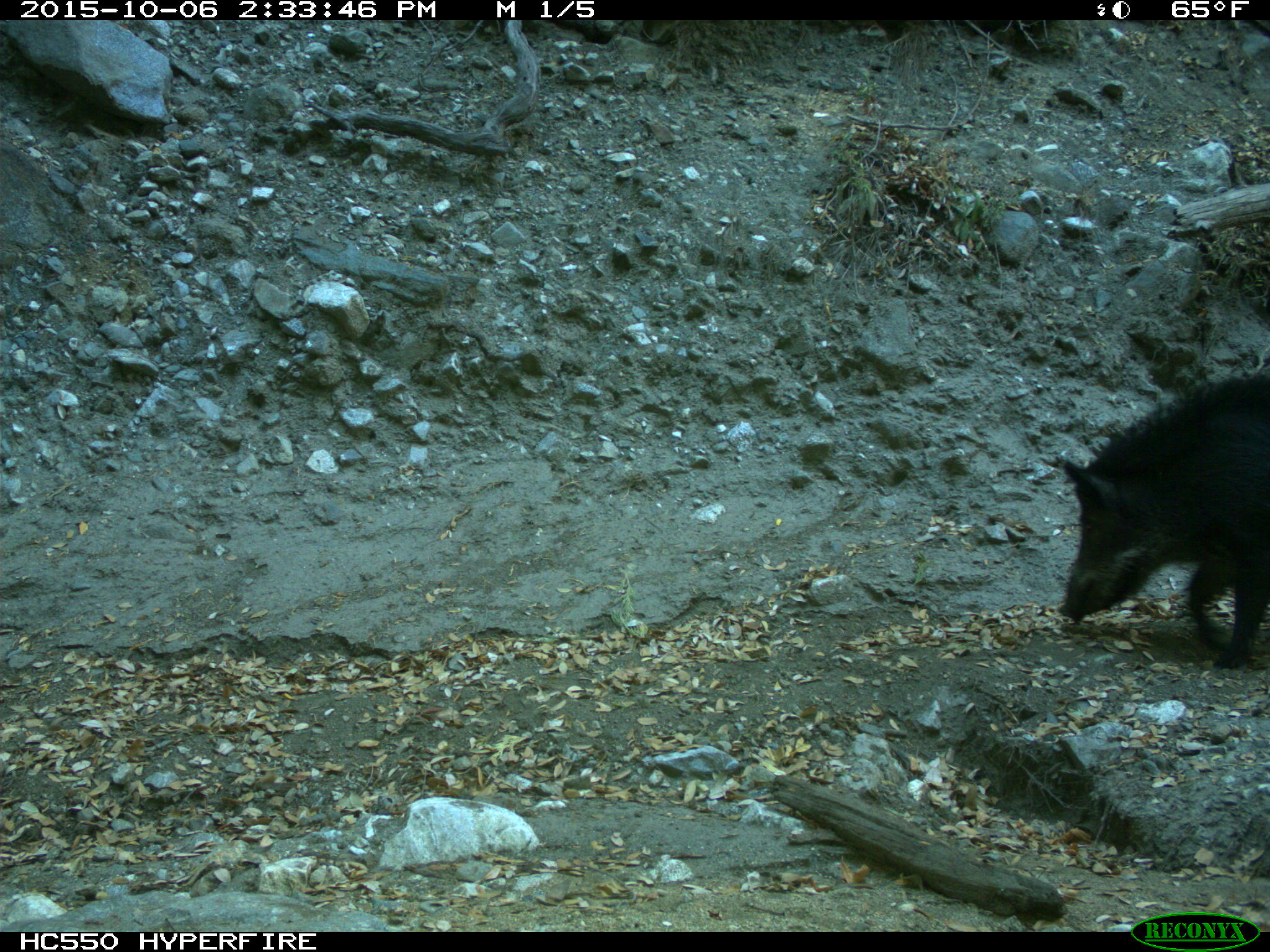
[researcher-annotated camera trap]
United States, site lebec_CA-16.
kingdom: Animalia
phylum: Chordata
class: Mammalia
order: Artiodactyla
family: Suidae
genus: Sus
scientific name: Sus scrofa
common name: wild boar